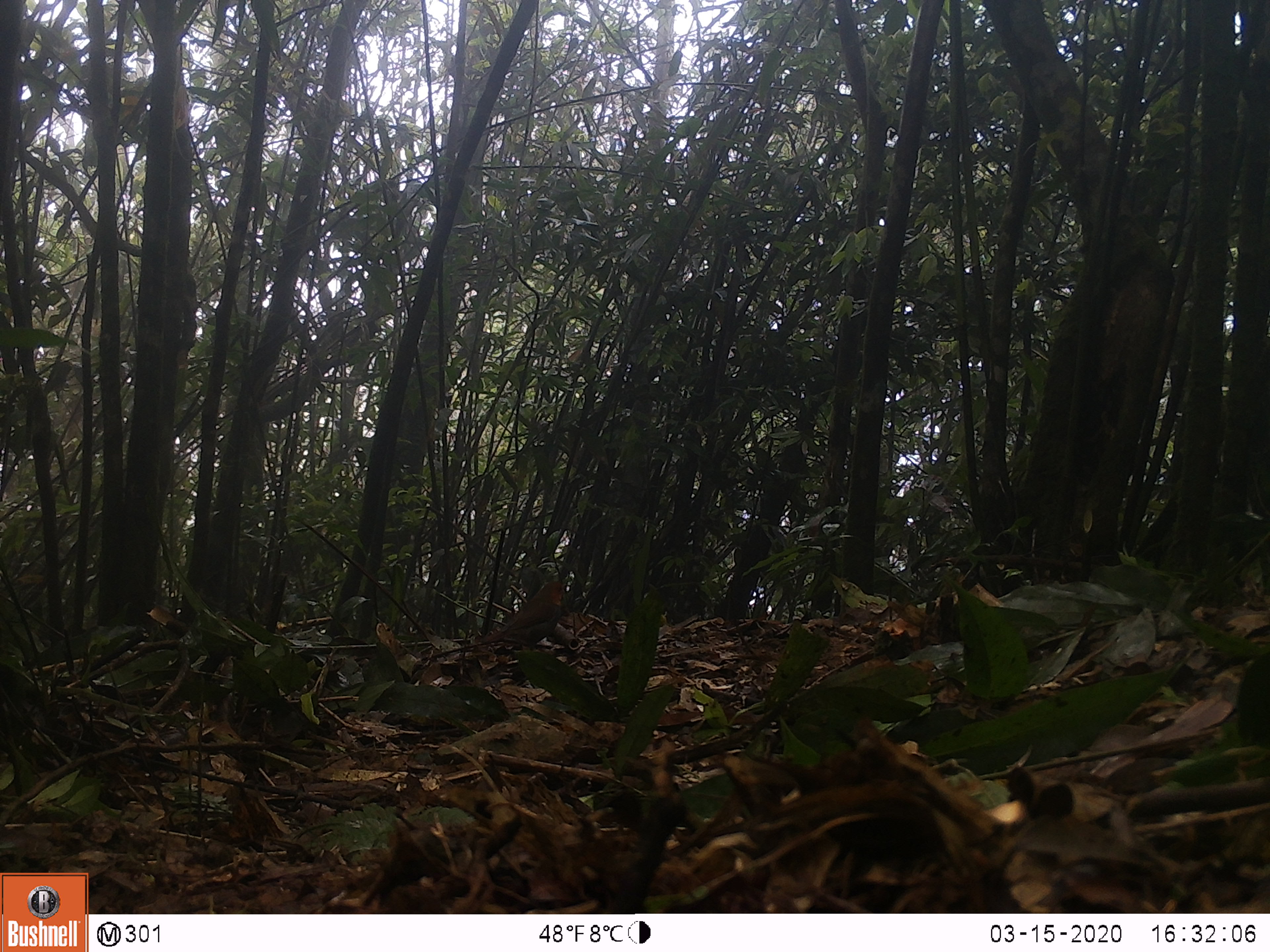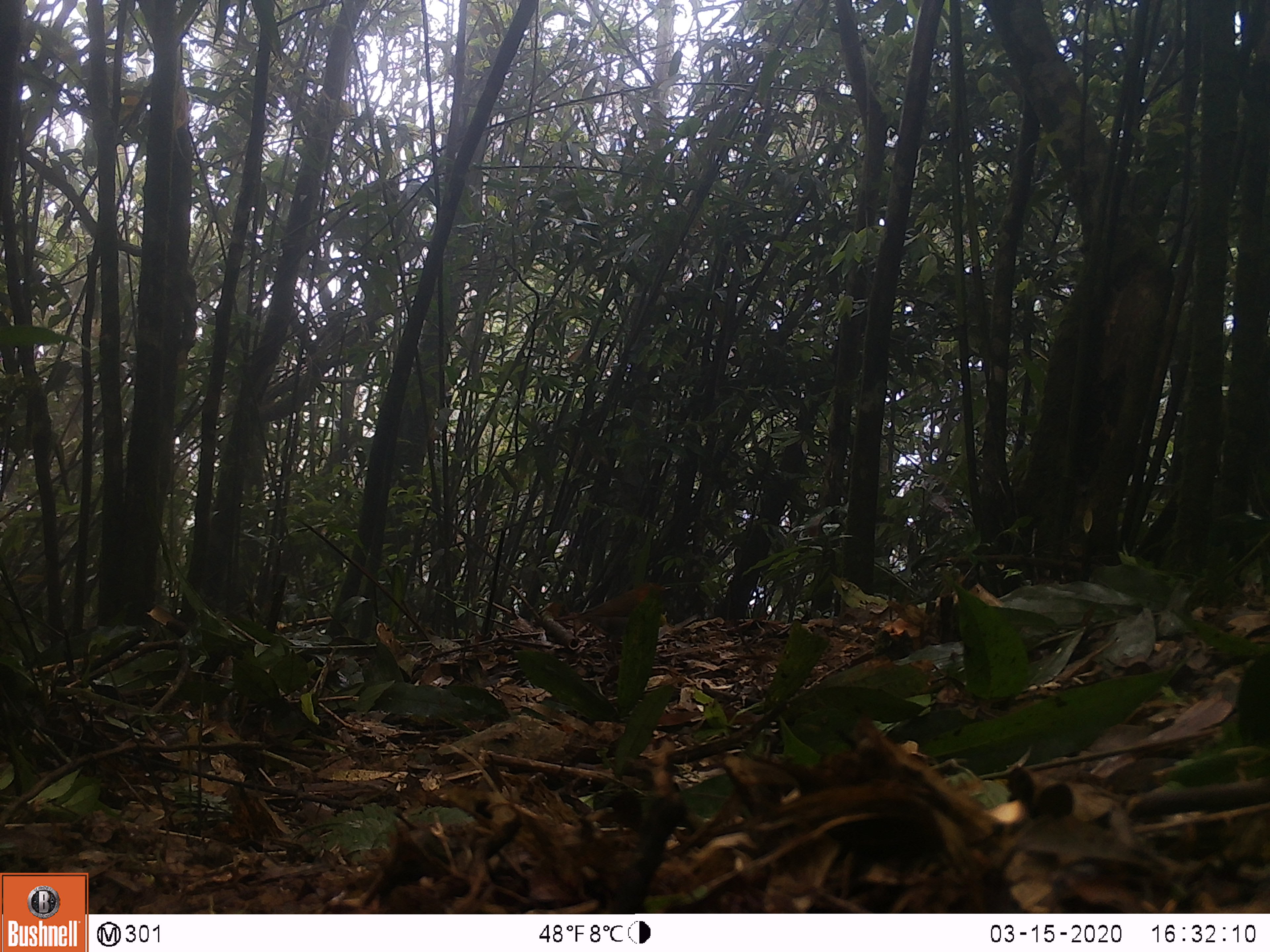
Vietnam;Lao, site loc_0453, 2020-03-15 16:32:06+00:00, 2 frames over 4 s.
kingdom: Animalia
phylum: Chordata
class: Aves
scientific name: Aves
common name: bird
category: unidentified bird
Unidentified bird (bird) (Aves). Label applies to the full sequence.